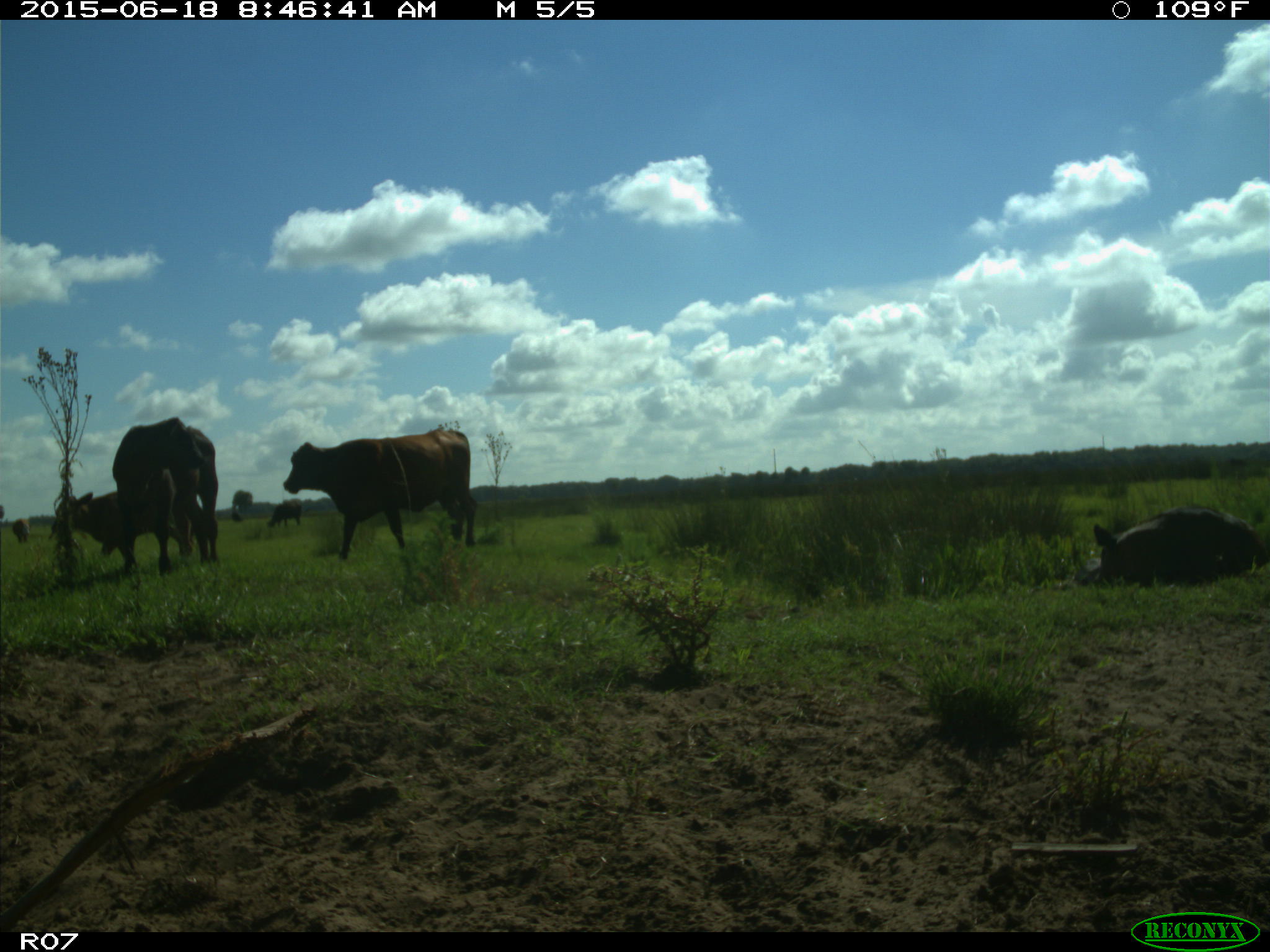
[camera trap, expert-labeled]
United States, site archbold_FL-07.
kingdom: Animalia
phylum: Chordata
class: Mammalia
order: Artiodactyla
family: Bovidae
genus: Bos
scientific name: Bos taurus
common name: domestic cow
Bos taurus (domestic cow).